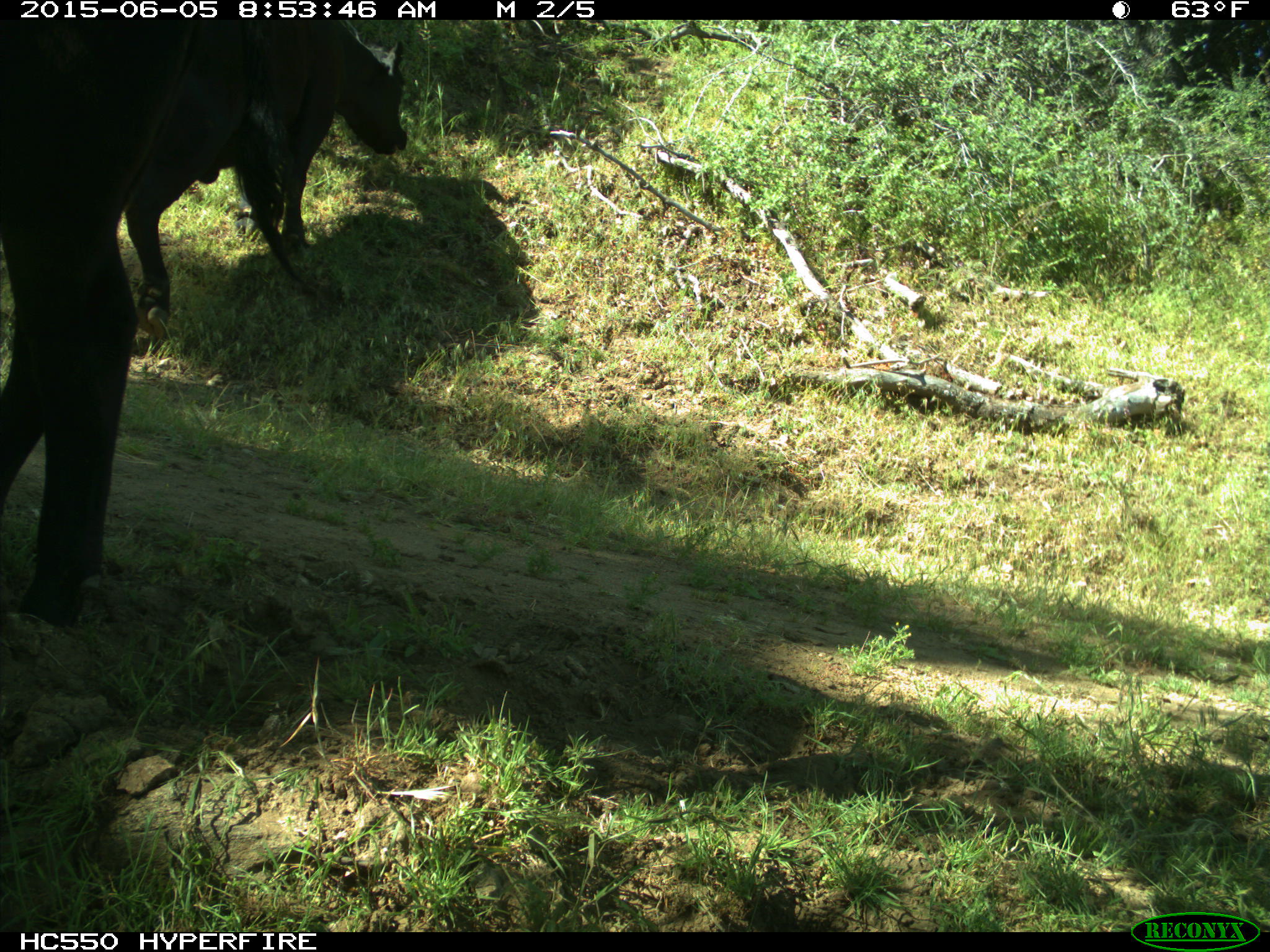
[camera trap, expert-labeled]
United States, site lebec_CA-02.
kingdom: Animalia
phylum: Chordata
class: Mammalia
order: Artiodactyla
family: Bovidae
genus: Bos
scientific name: Bos taurus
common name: domestic cow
Bos taurus (domestic cow).